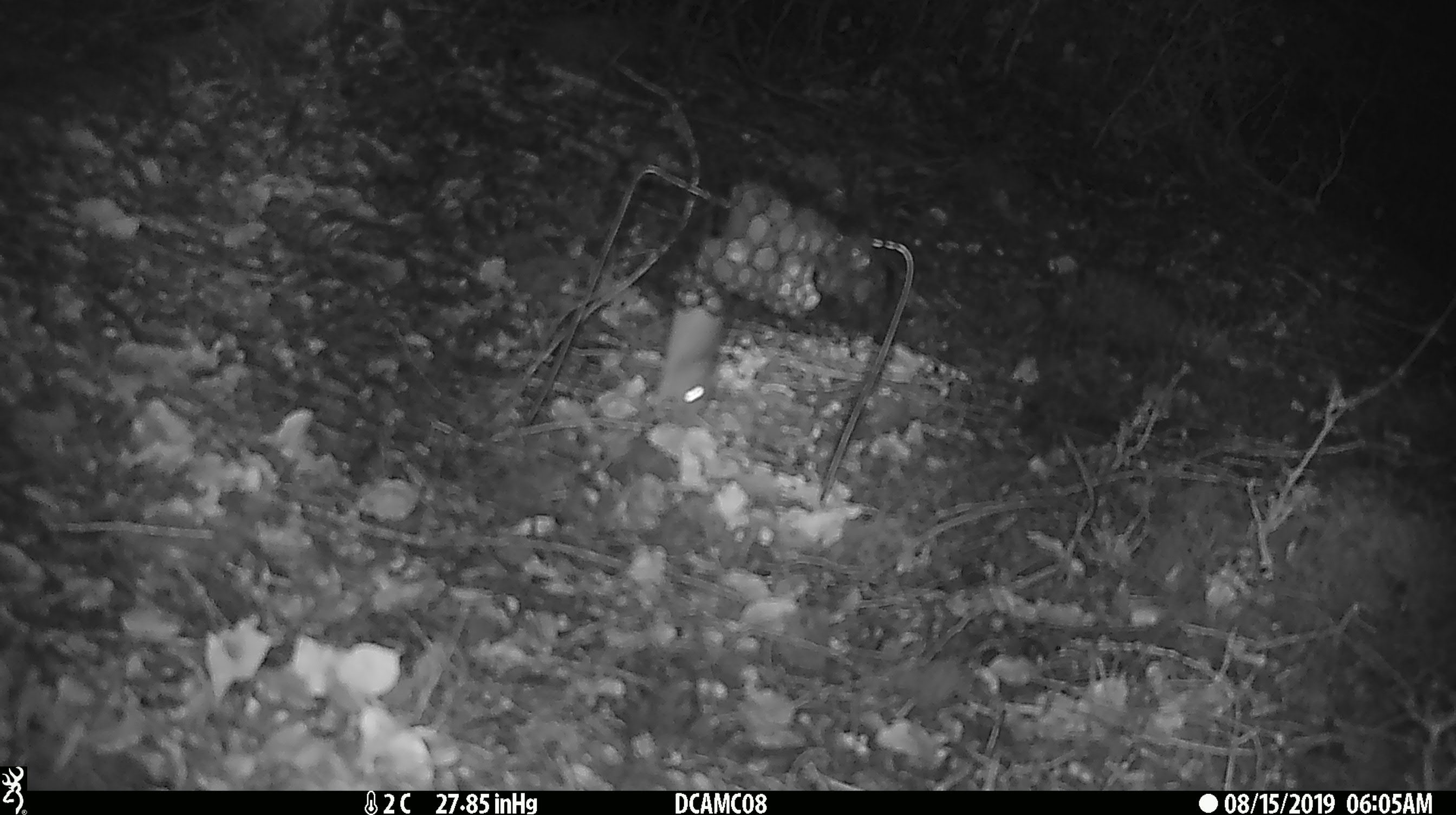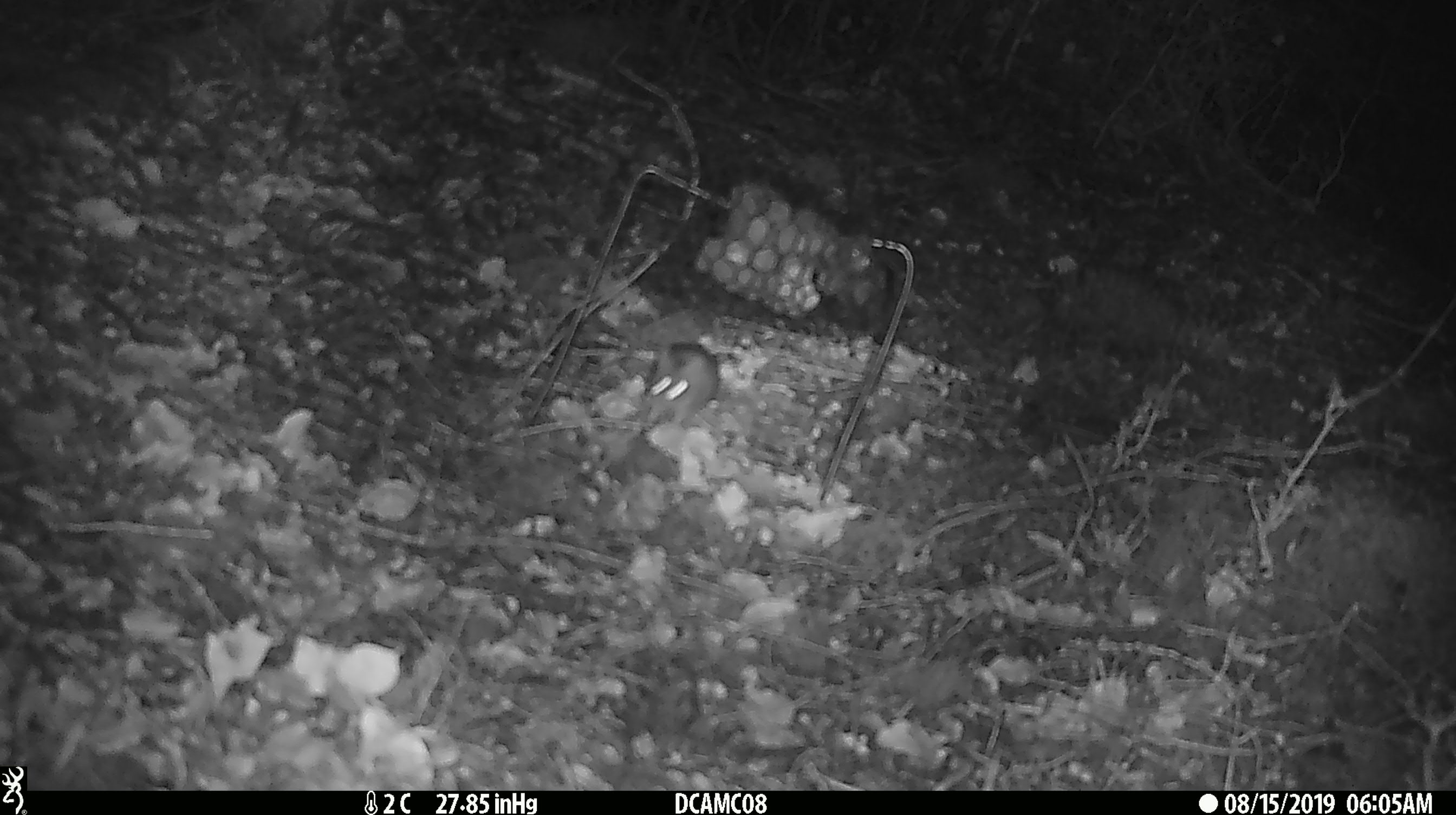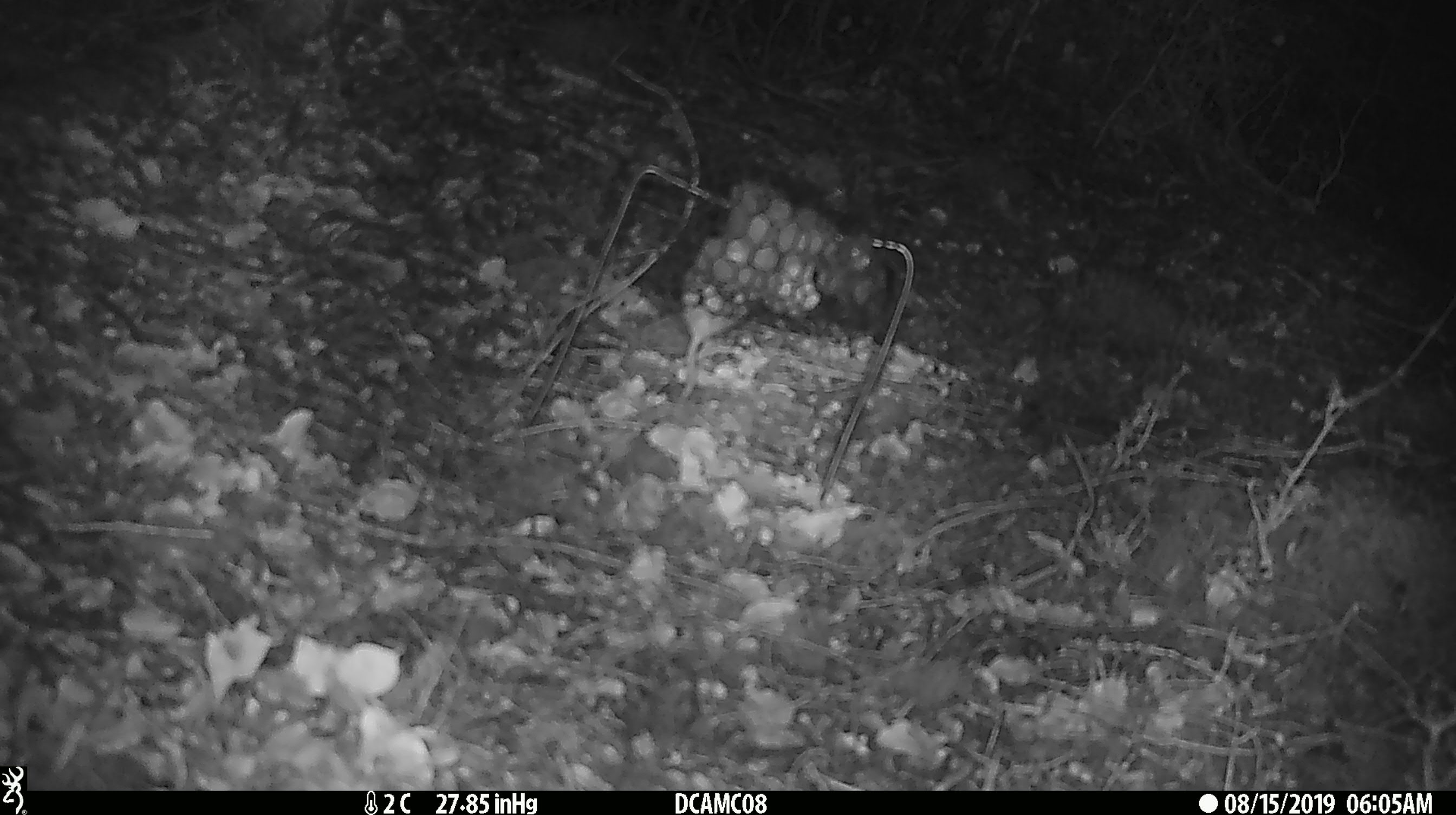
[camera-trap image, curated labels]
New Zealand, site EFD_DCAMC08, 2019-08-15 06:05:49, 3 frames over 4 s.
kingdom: Animalia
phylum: Chordata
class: Mammalia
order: Rodentia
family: Muridae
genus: Mus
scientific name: Mus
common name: mouse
Mouse (Mus).